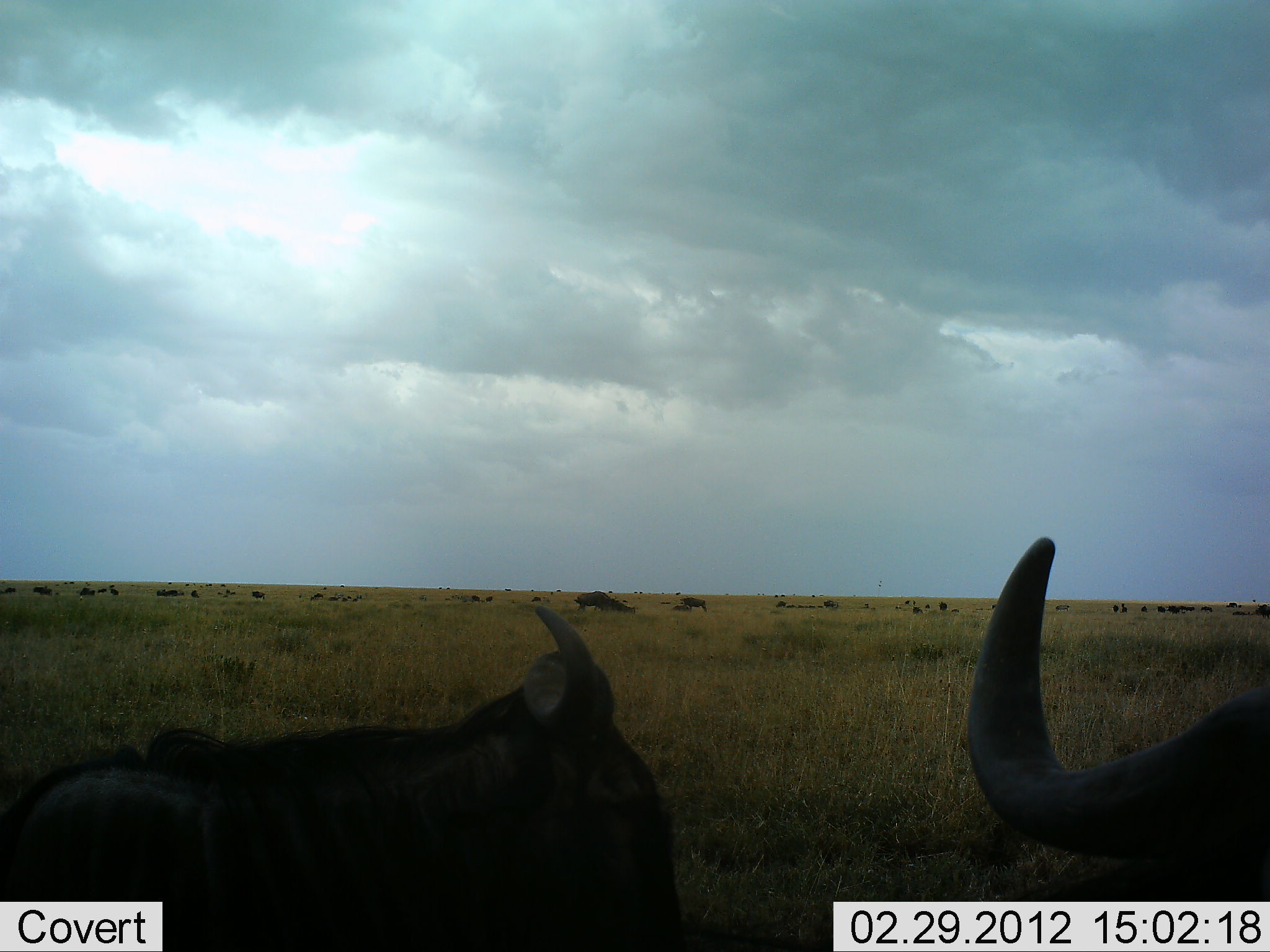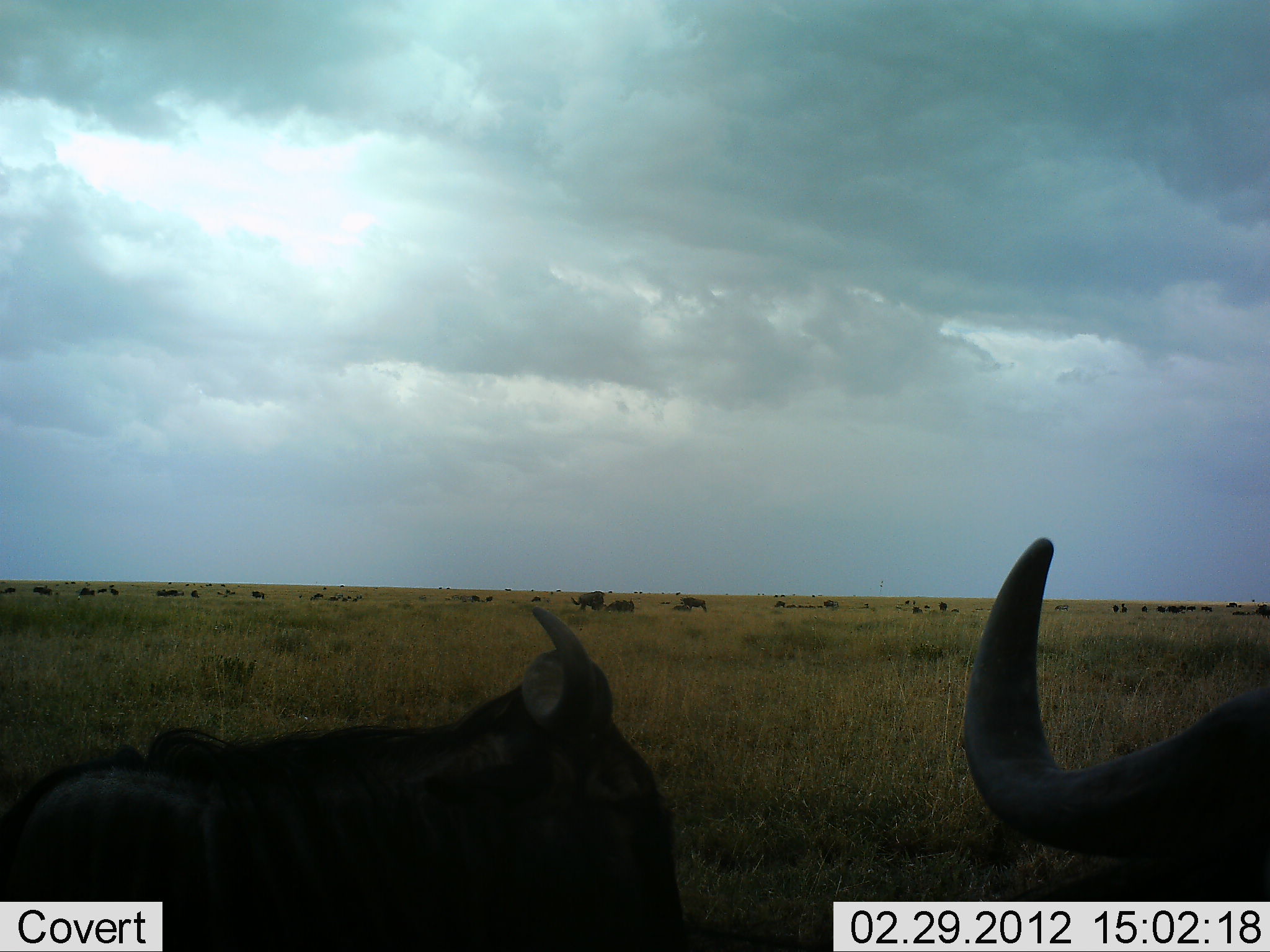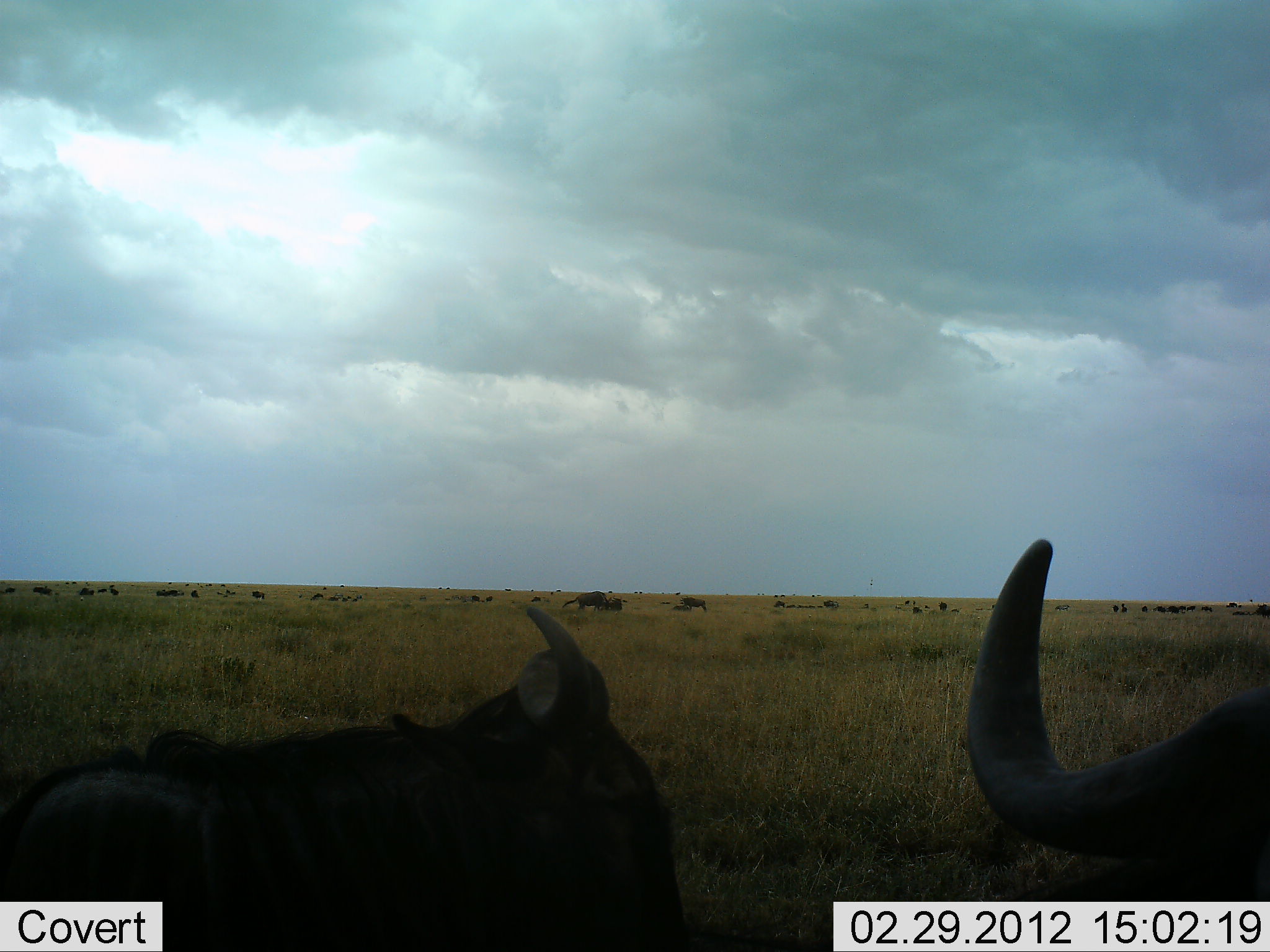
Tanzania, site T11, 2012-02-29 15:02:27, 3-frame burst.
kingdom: Animalia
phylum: Chordata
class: Mammalia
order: Artiodactyla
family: Bovidae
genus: Connochaetes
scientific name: Connochaetes taurinus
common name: blue wildebeest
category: wildebeest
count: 11-50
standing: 59%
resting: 71%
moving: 35%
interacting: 12%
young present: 0%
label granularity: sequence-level